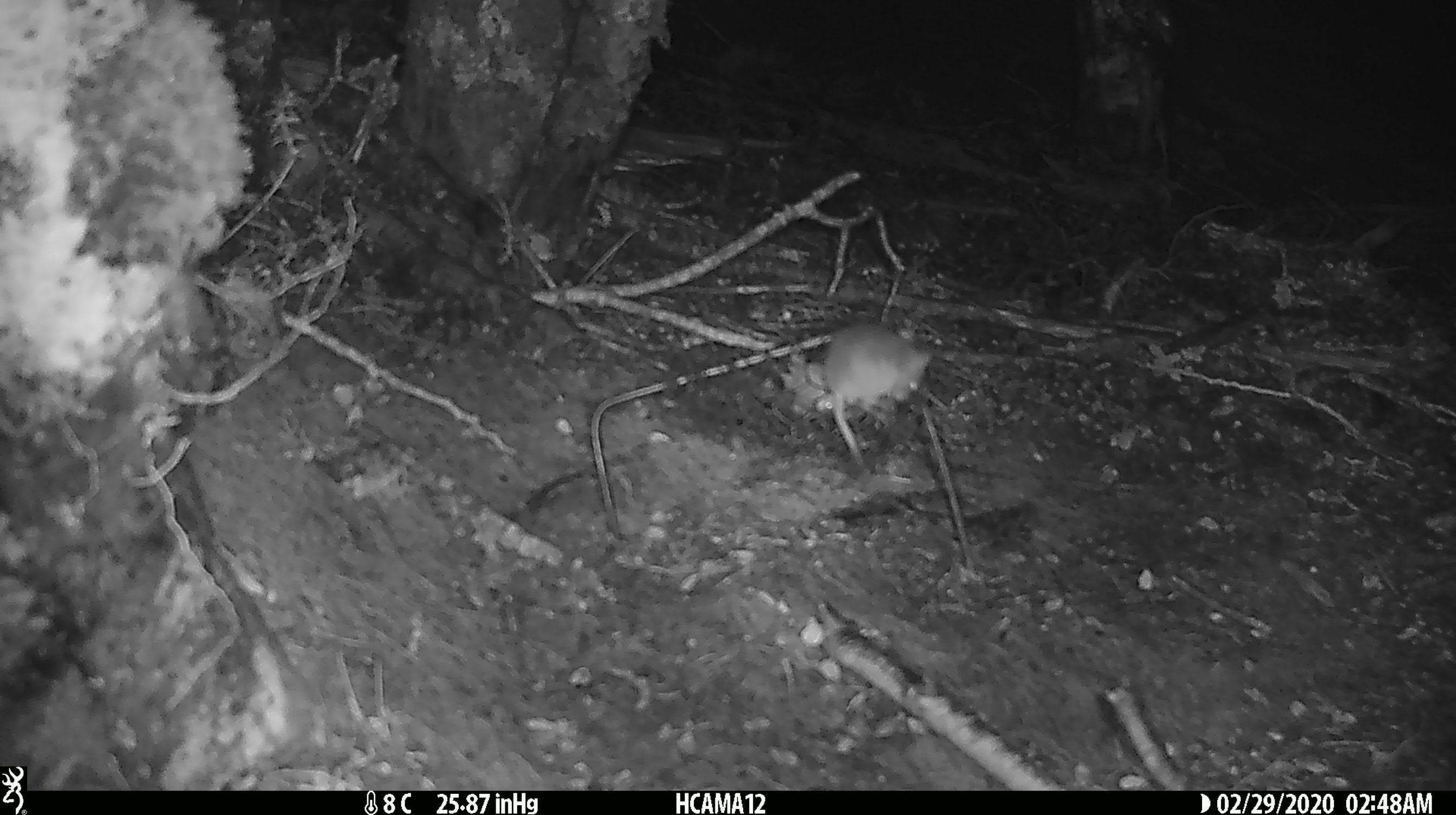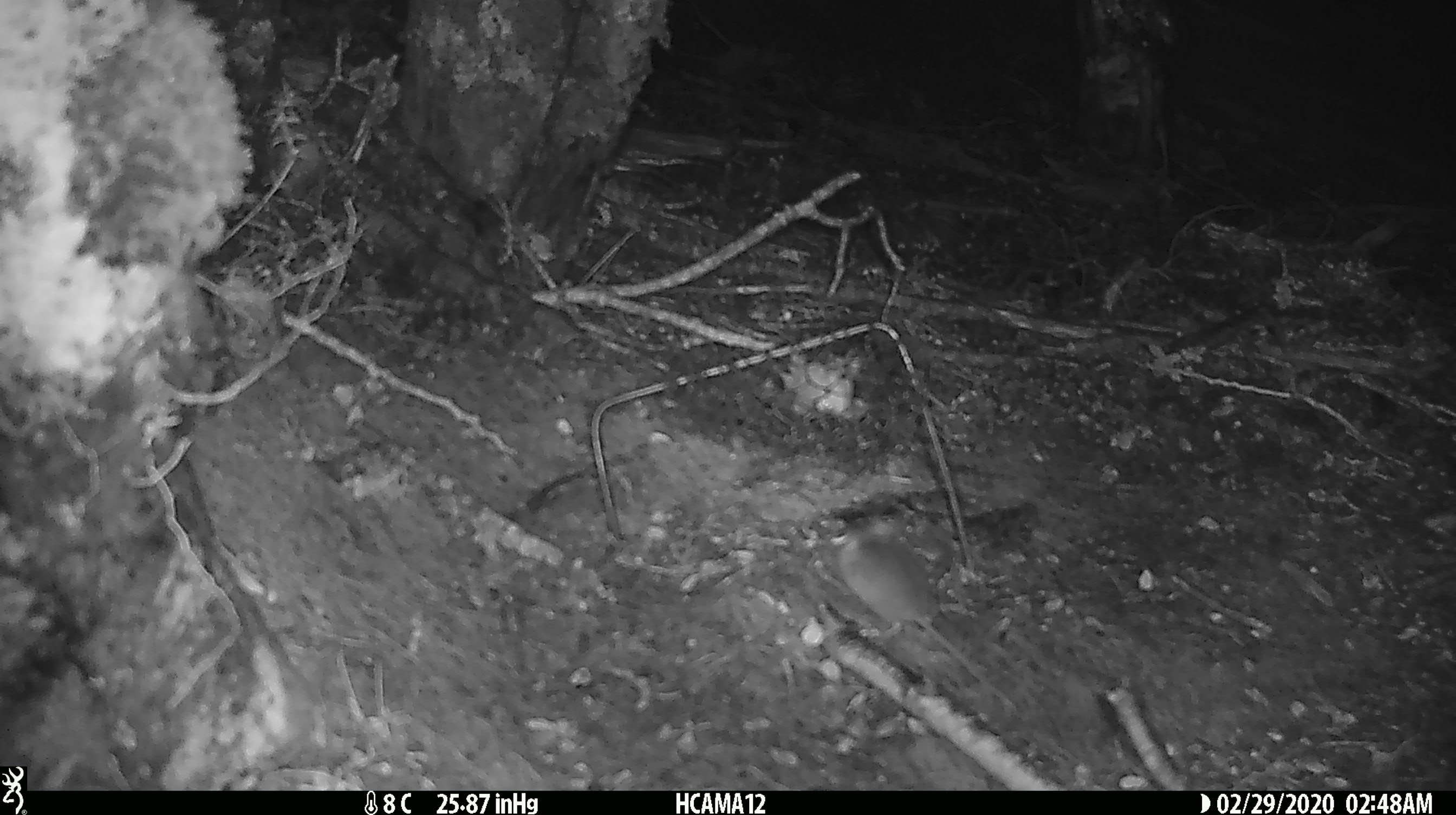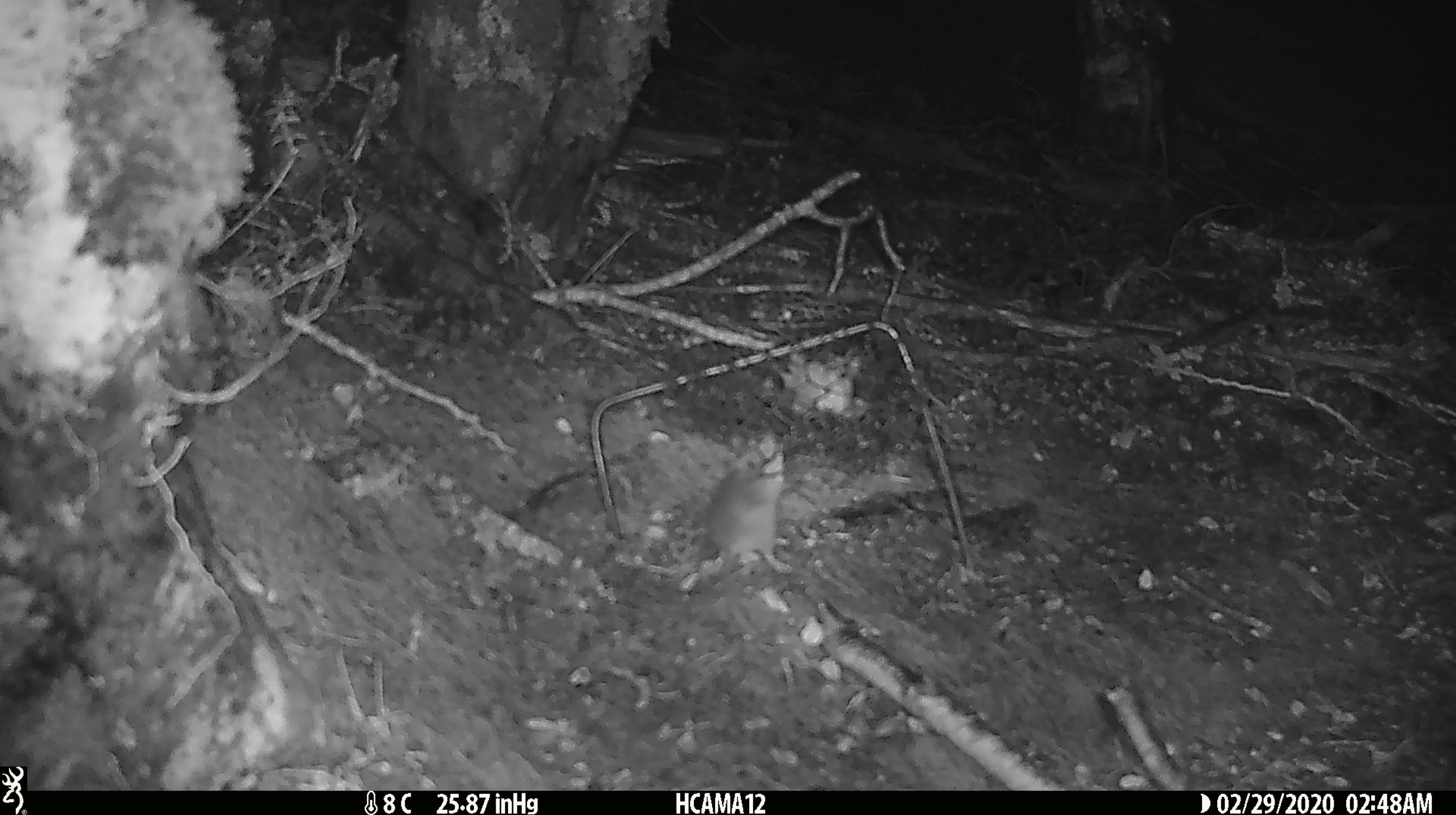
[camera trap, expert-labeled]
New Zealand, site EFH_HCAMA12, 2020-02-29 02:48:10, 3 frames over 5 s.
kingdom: Animalia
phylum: Chordata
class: Mammalia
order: Rodentia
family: Muridae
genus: Mus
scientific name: Mus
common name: mouse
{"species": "mouse (Mus)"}